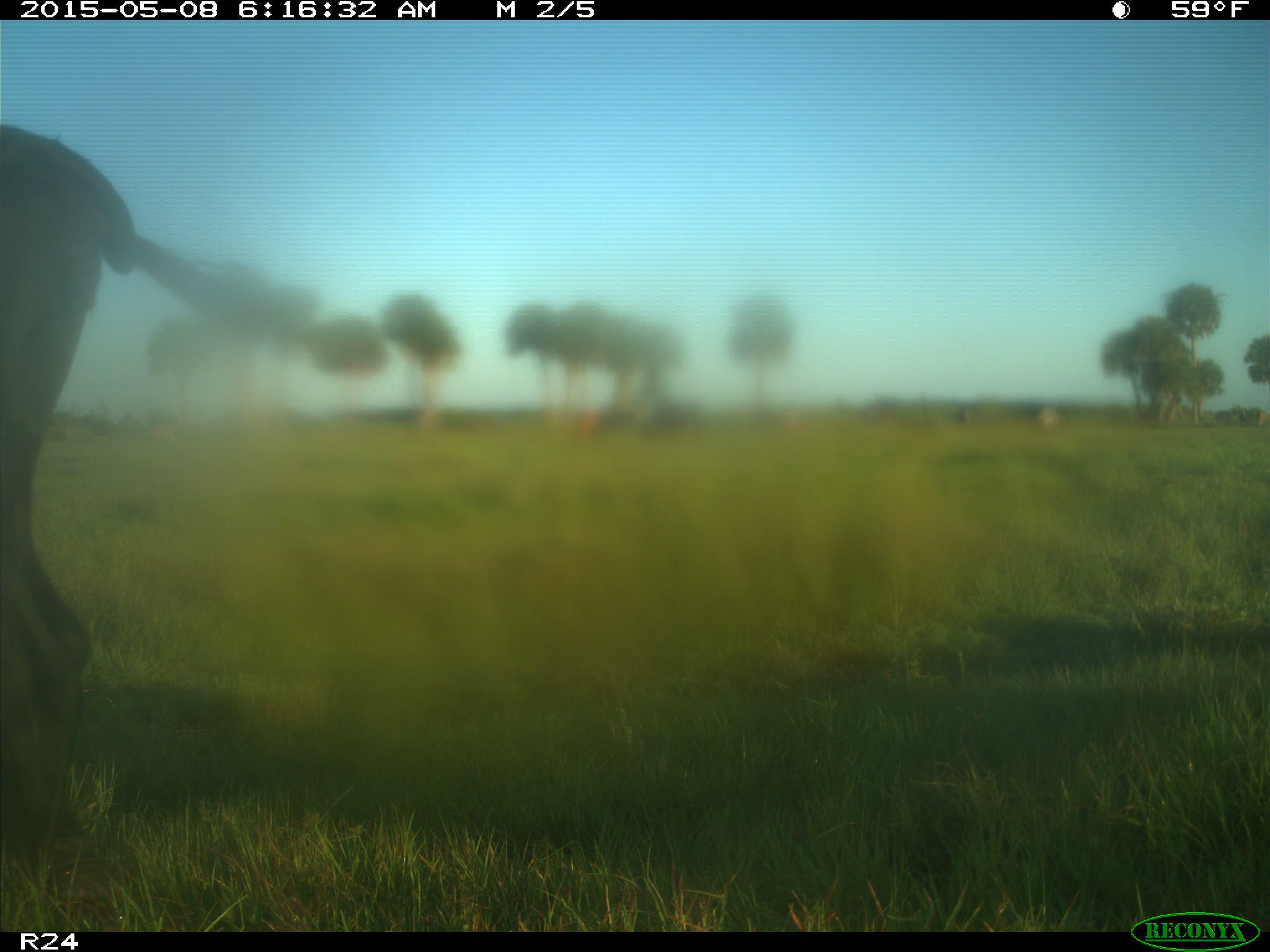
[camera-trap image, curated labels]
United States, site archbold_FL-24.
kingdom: Animalia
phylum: Chordata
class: Mammalia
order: Artiodactyla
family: Bovidae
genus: Bos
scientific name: Bos taurus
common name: domestic cow